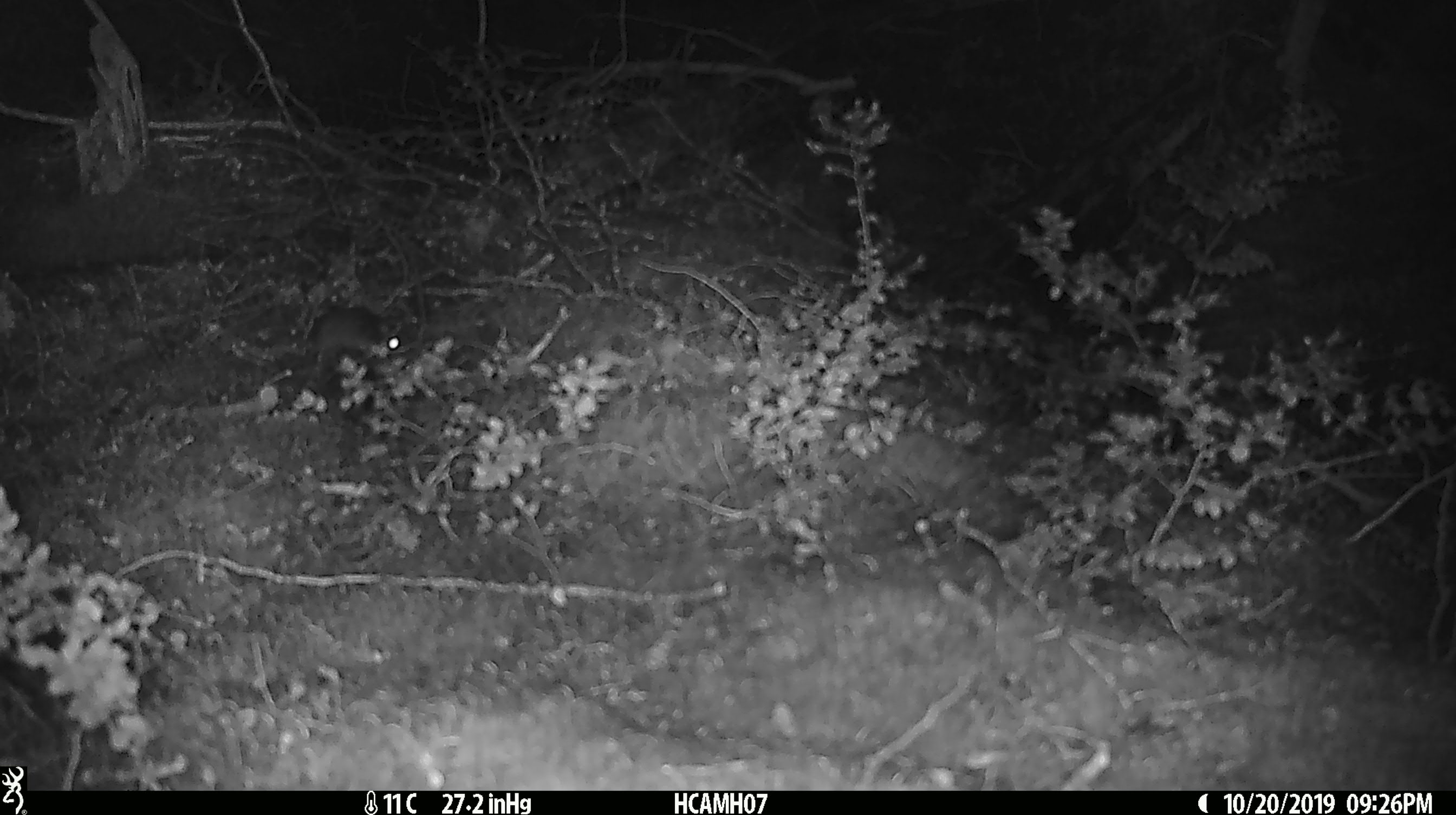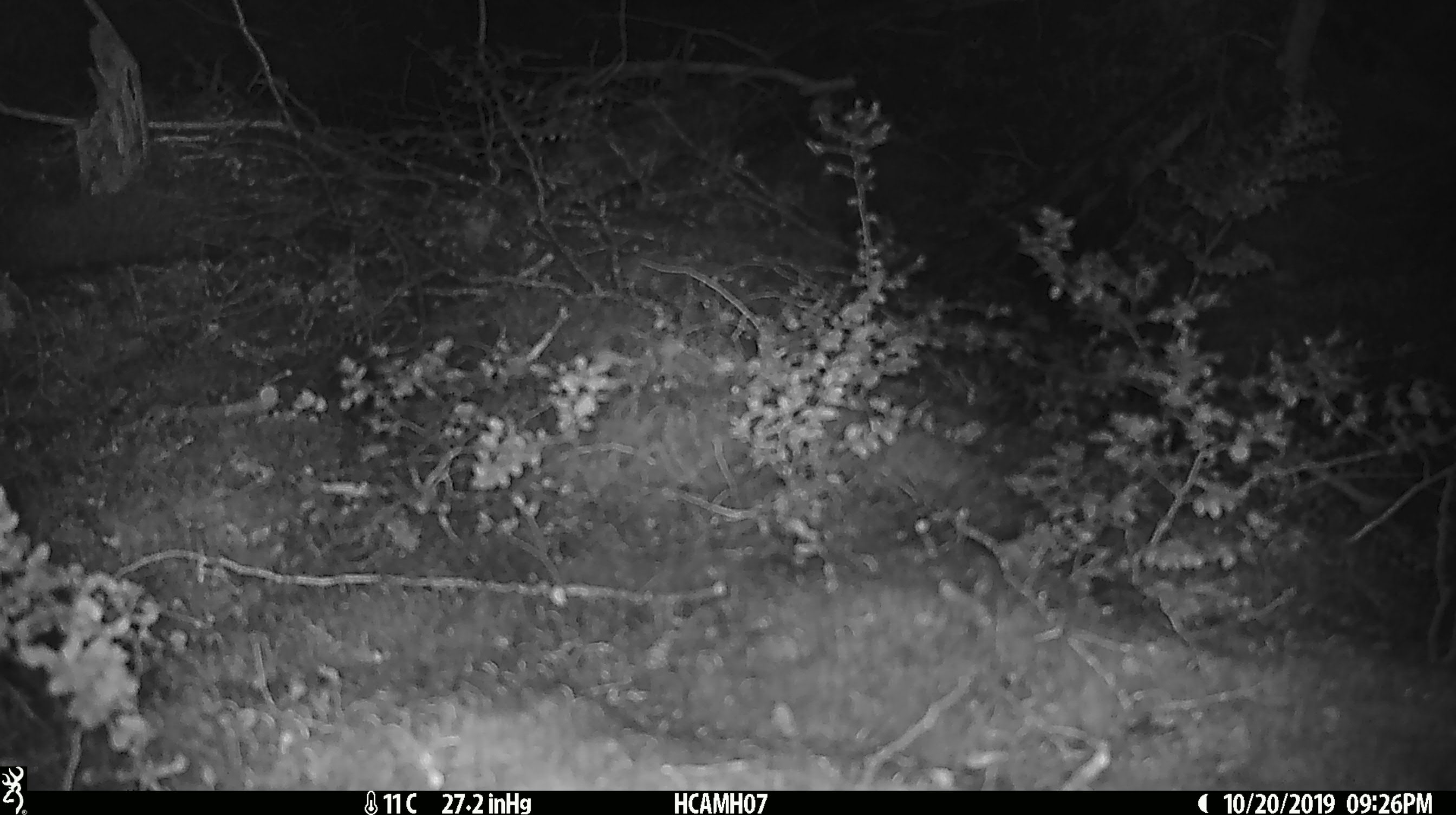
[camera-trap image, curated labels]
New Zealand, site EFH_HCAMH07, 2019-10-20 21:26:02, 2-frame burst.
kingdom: Animalia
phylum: Chordata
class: Mammalia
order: Rodentia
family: Muridae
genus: Mus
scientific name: Mus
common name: mouse